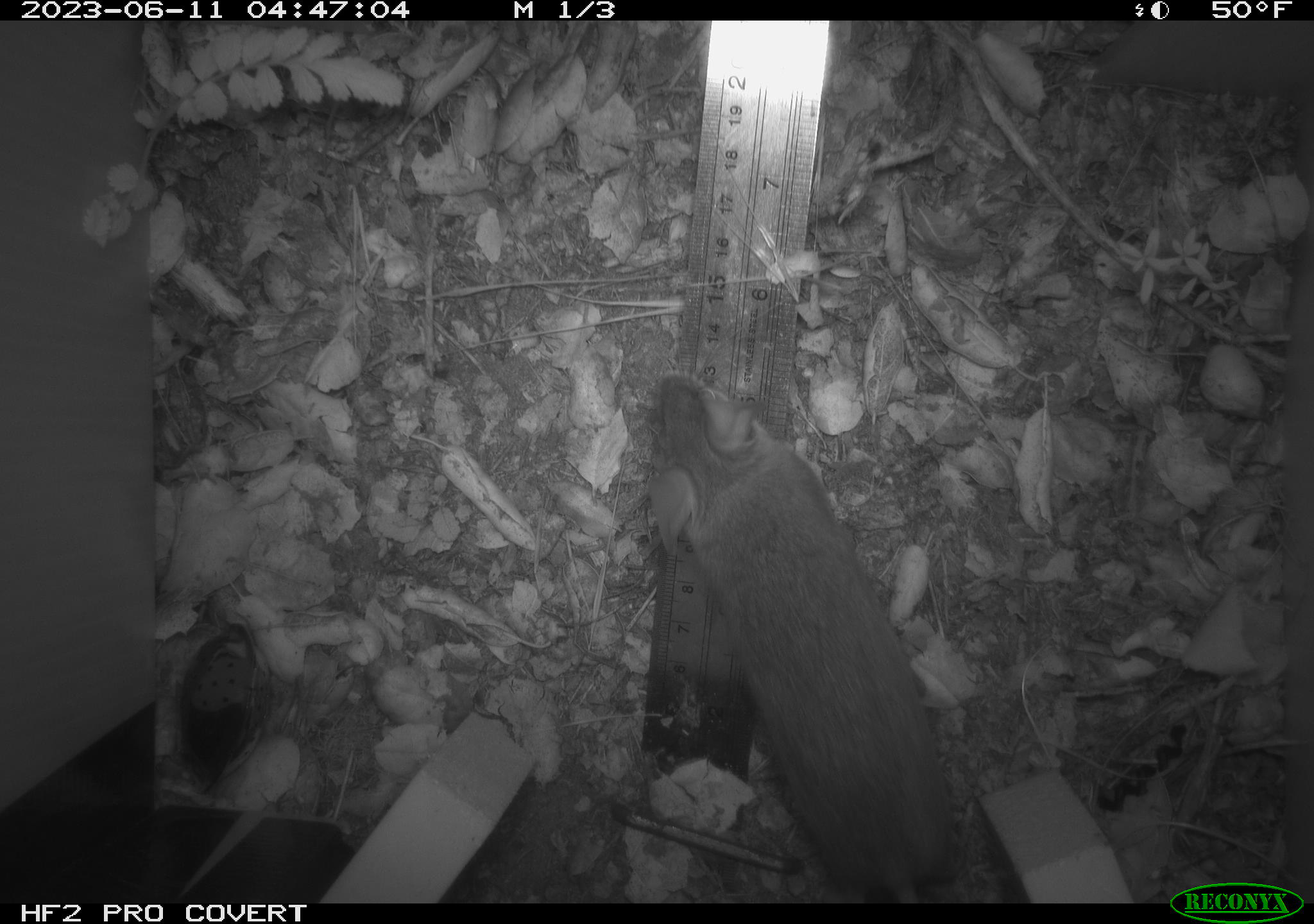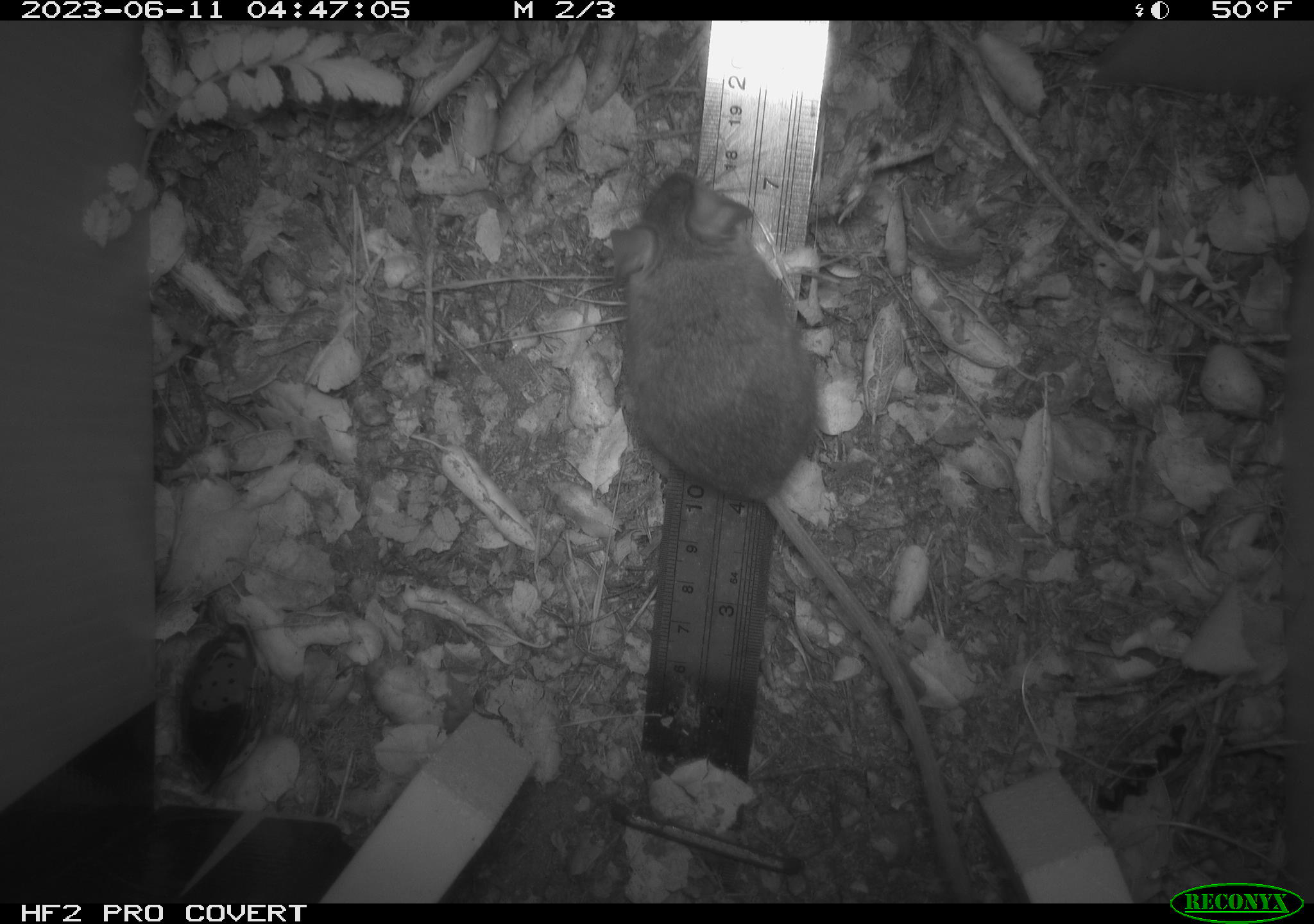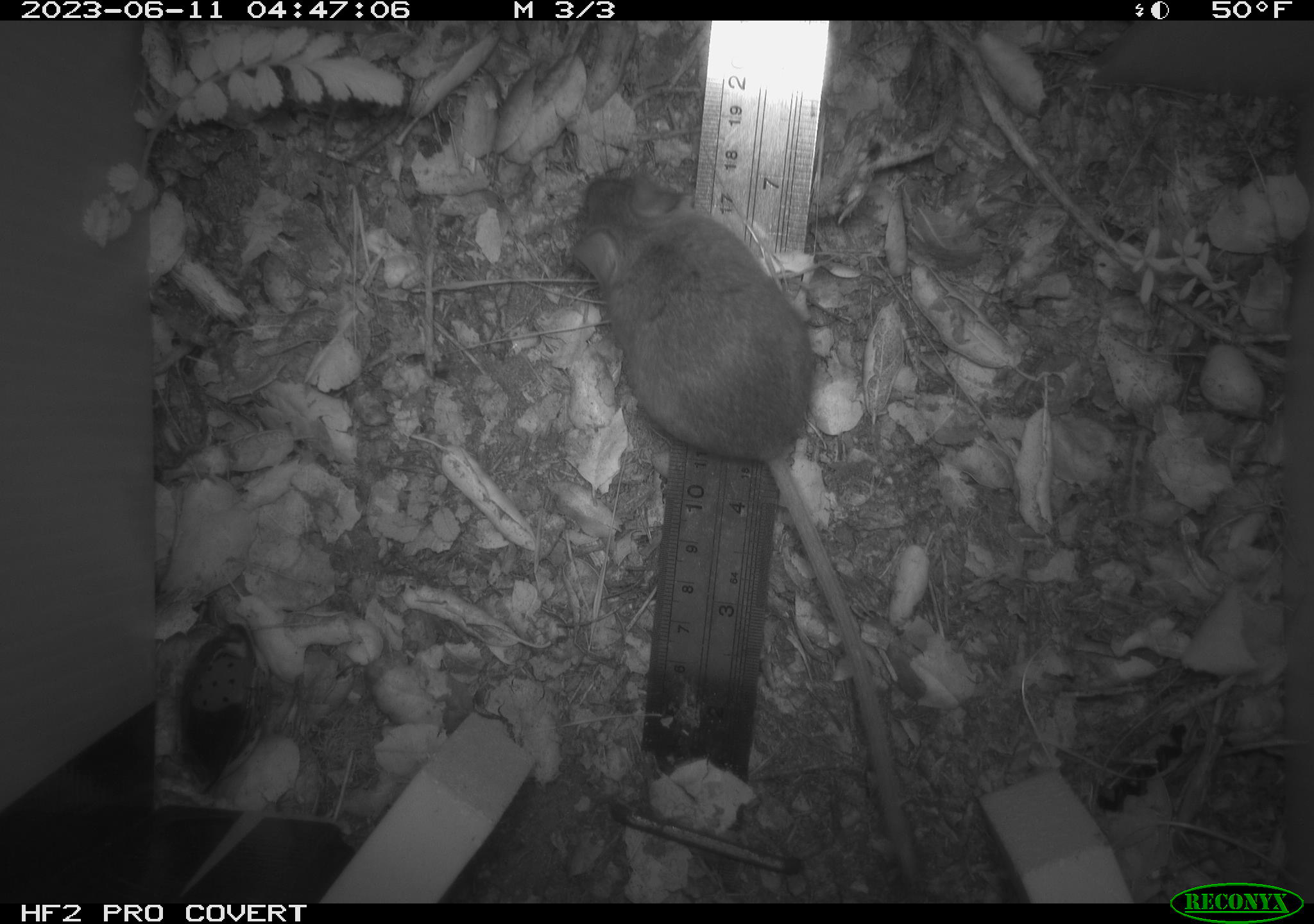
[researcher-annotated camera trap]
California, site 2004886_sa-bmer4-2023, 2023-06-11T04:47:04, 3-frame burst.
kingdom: Animalia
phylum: Chordata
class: Mammalia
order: Rodentia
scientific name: Rodentia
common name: mouse species